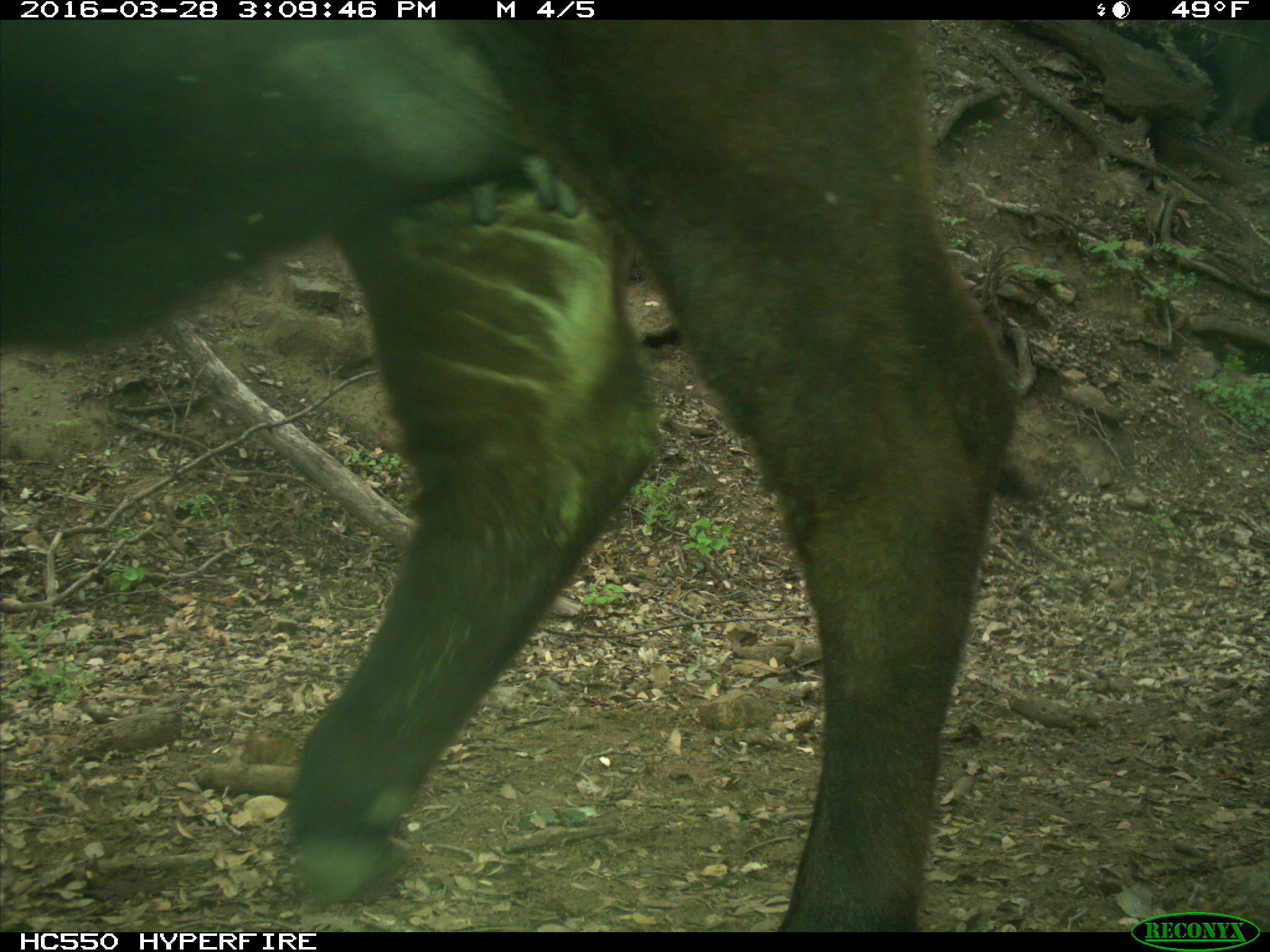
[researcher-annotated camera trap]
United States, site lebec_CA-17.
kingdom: Animalia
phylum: Chordata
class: Mammalia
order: Artiodactyla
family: Bovidae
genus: Bos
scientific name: Bos taurus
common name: domestic cow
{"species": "Bos taurus (domestic cow)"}